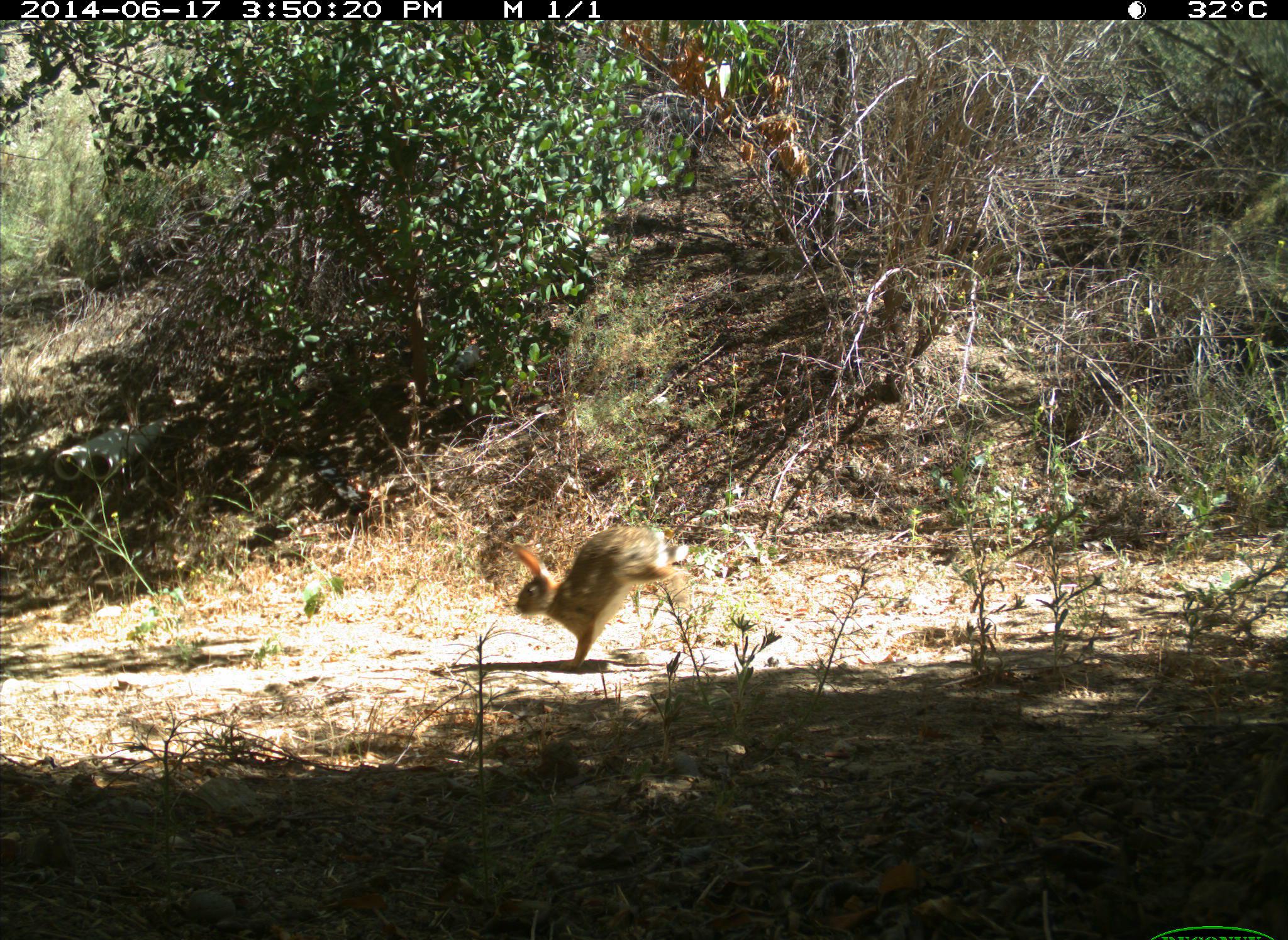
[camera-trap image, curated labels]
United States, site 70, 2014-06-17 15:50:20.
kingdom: Animalia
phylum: Chordata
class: Mammalia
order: Lagomorpha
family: Leporidae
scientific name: Leporidae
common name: rabbits and hares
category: rabbit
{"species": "rabbit (rabbits and hares) (Leporidae)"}